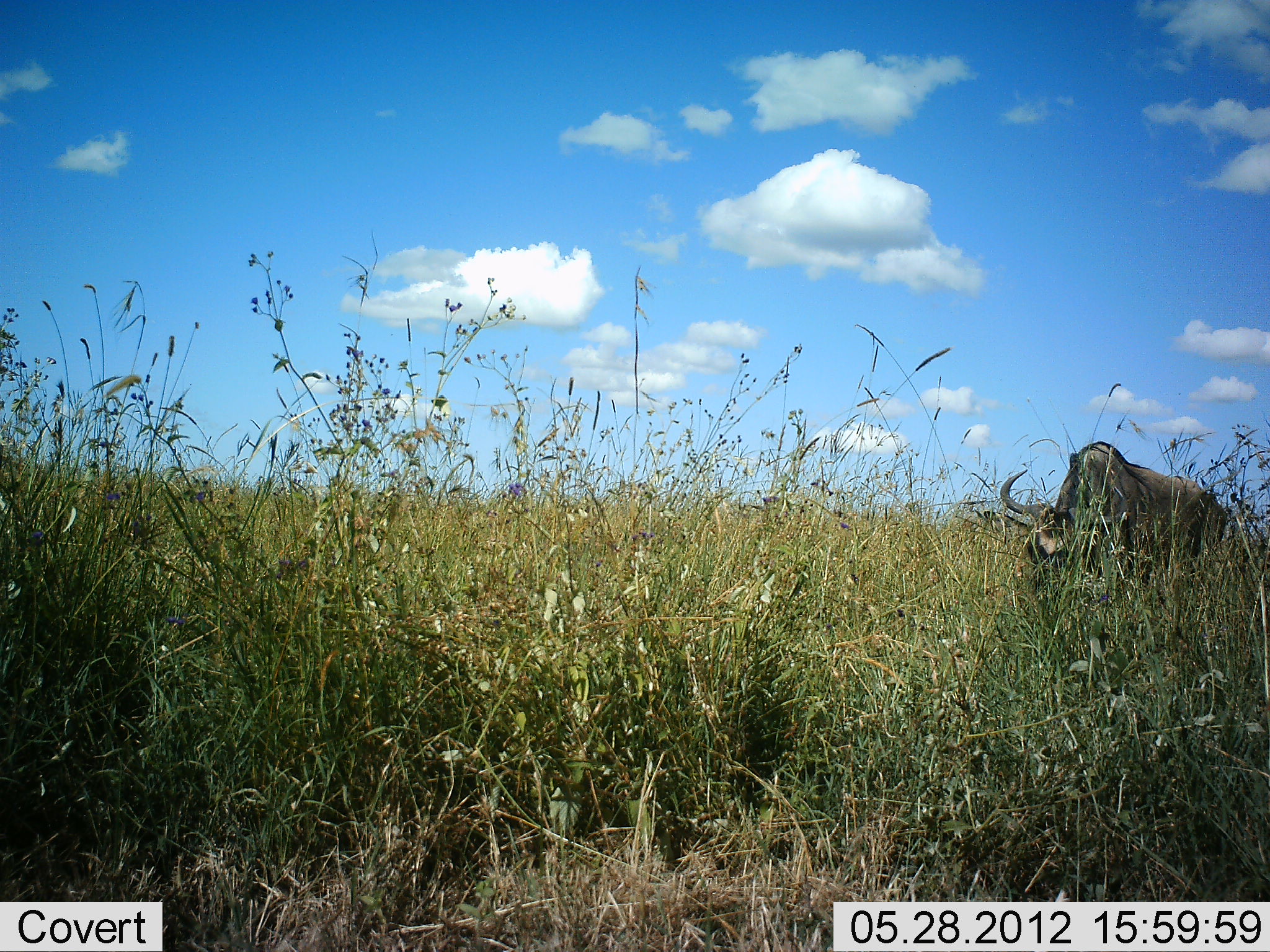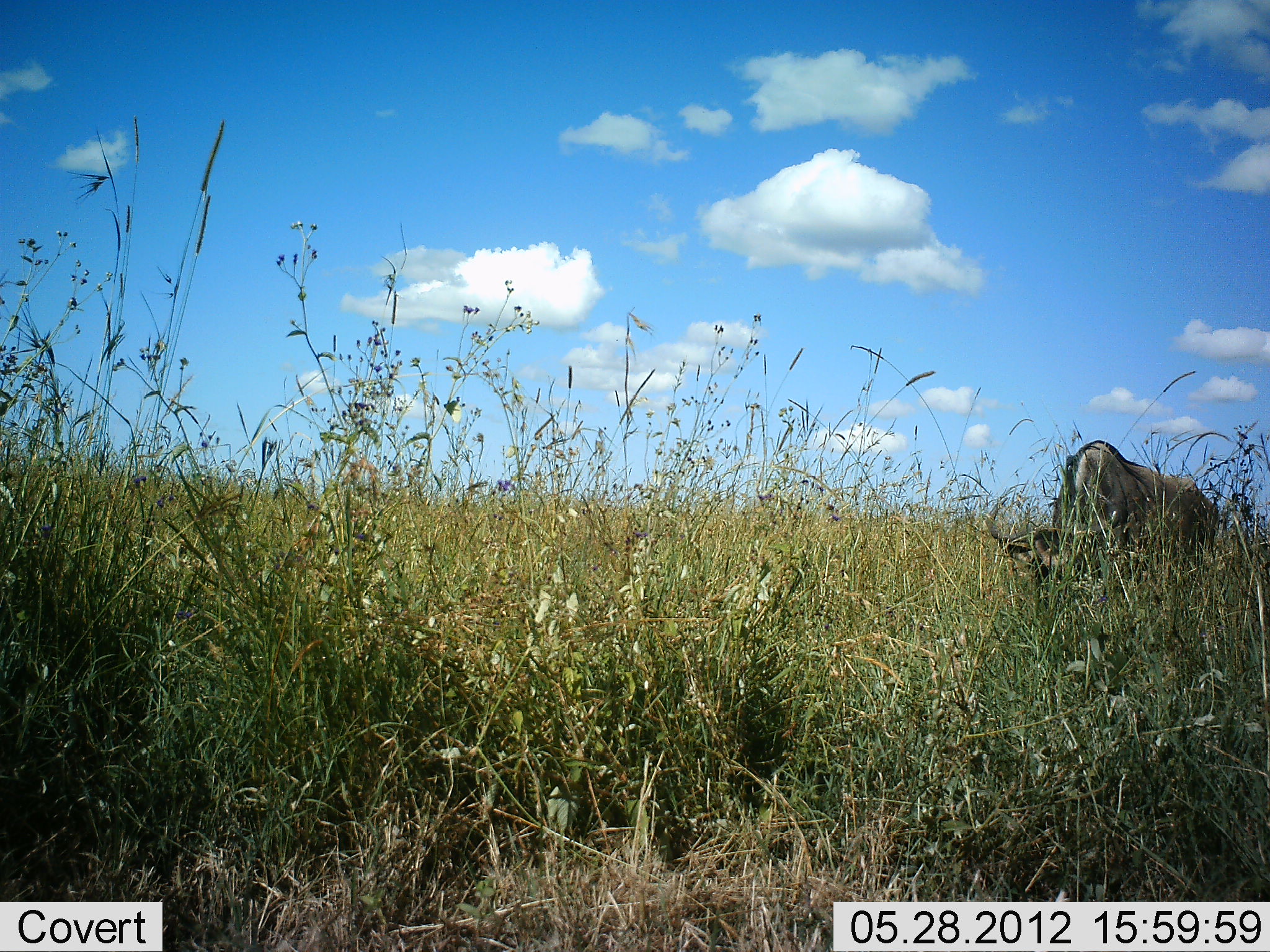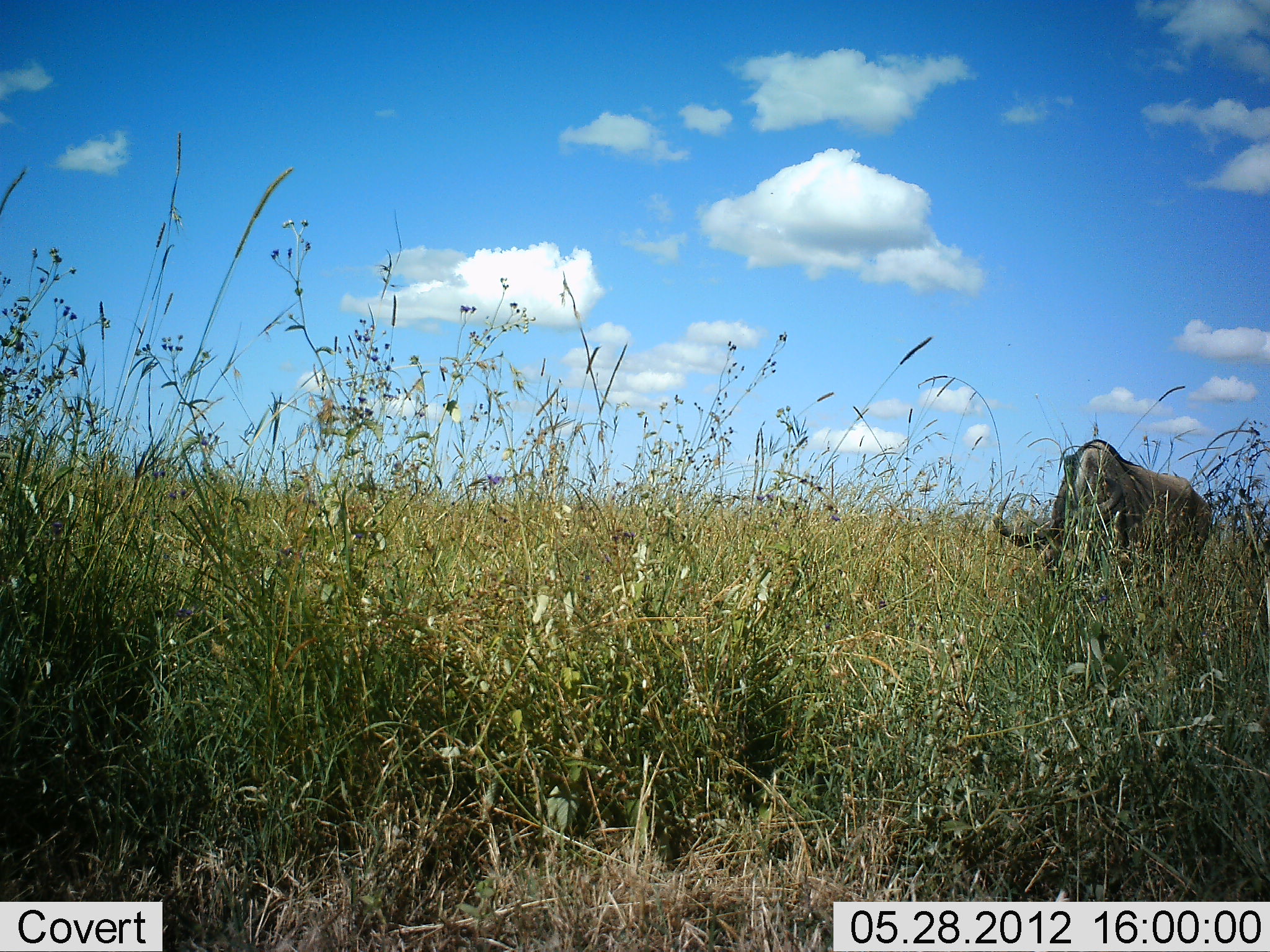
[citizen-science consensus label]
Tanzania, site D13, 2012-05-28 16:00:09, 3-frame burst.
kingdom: Animalia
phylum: Chordata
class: Mammalia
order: Artiodactyla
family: Bovidae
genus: Connochaetes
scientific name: Connochaetes taurinus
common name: blue wildebeest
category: wildebeest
Wildebeest (blue wildebeest) (Connochaetes taurinus), count 1. Behavior (volunteer vote fractions): standing 30%, resting 0%, moving 0%, interacting 0%. Young present (vote fraction): 0%. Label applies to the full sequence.